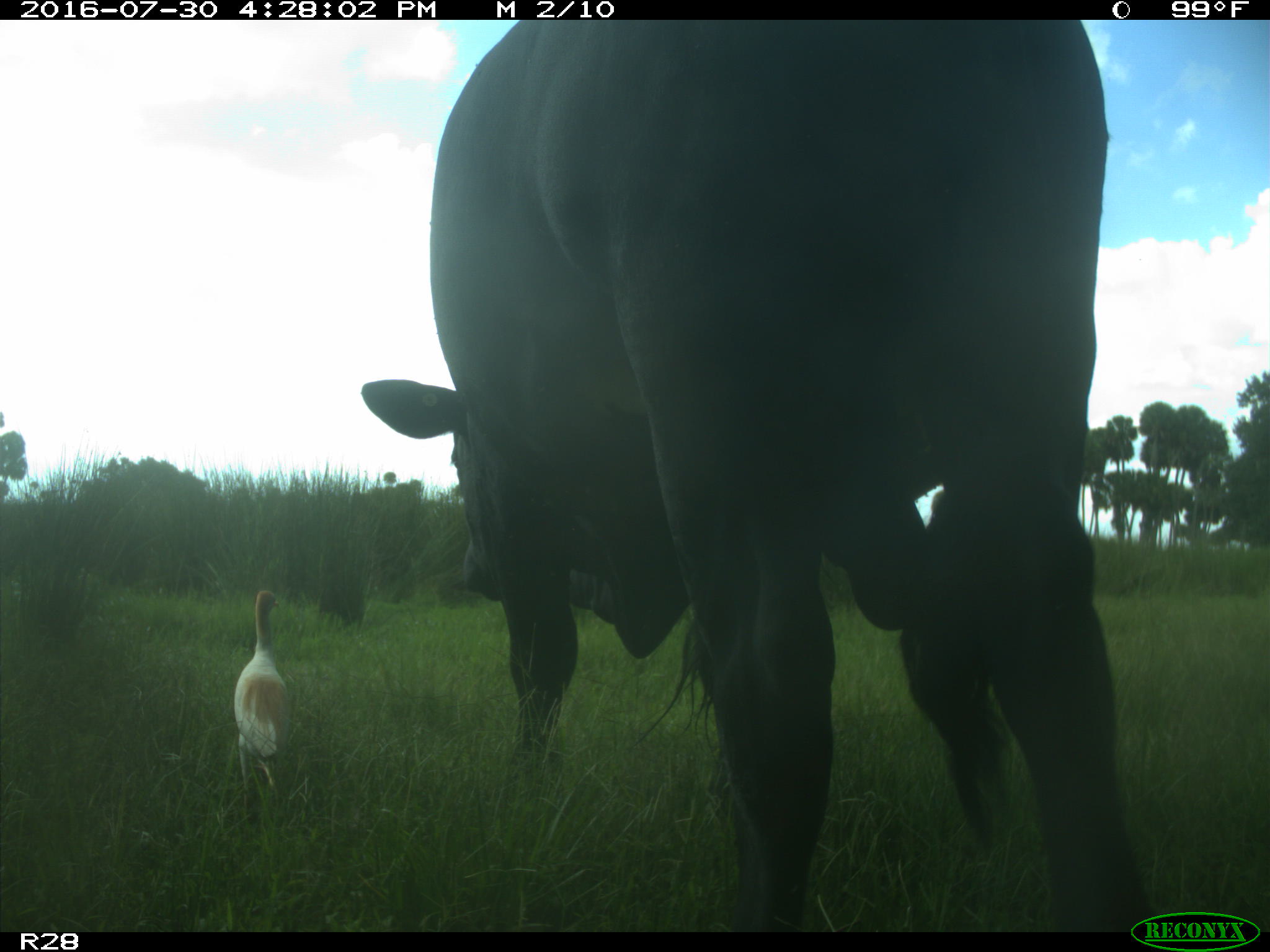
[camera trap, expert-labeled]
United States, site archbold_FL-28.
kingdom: Animalia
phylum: Chordata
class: Mammalia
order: Artiodactyla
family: Bovidae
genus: Bos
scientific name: Bos taurus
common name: domestic cow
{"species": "Bos taurus (domestic cow)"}